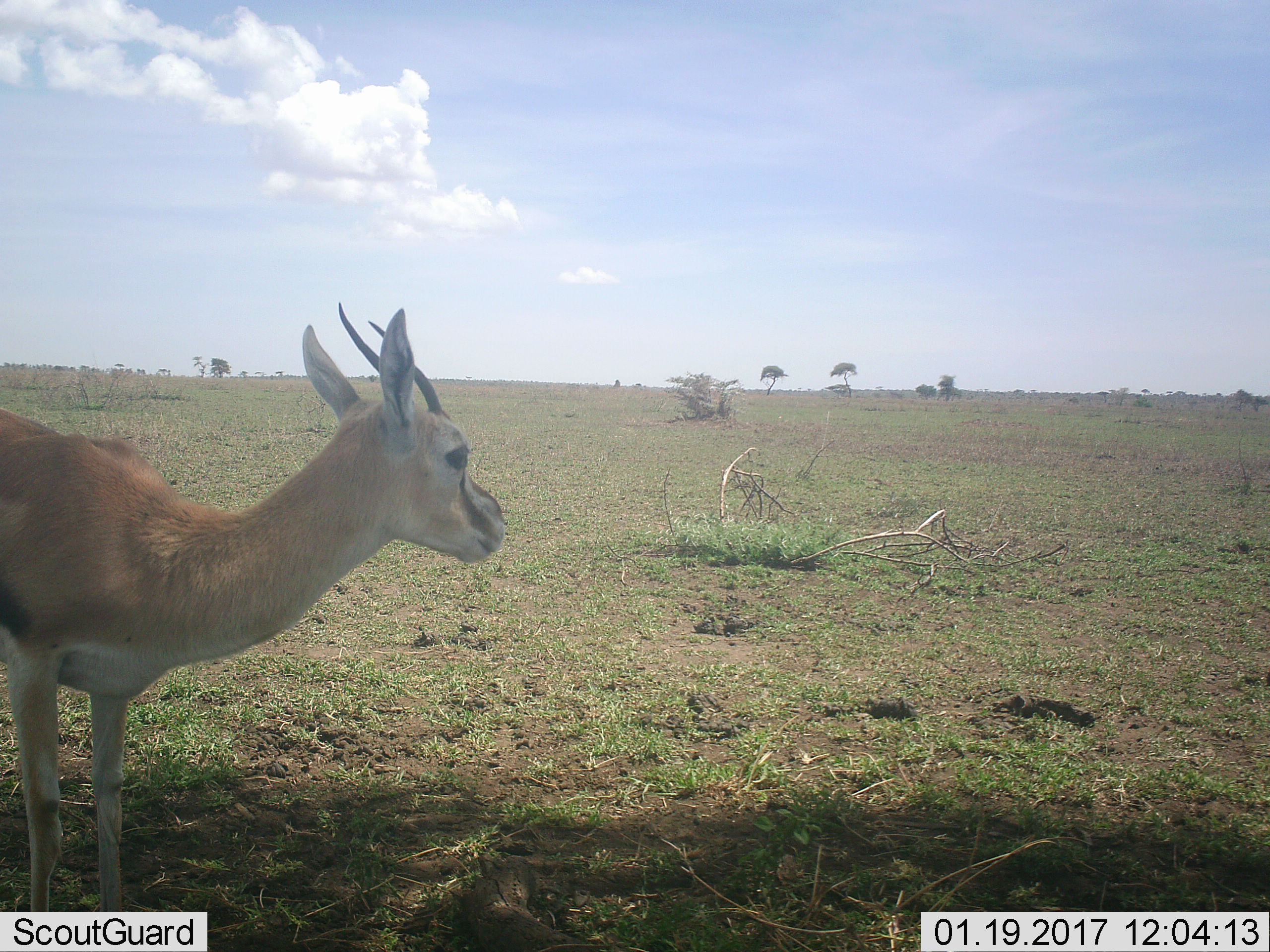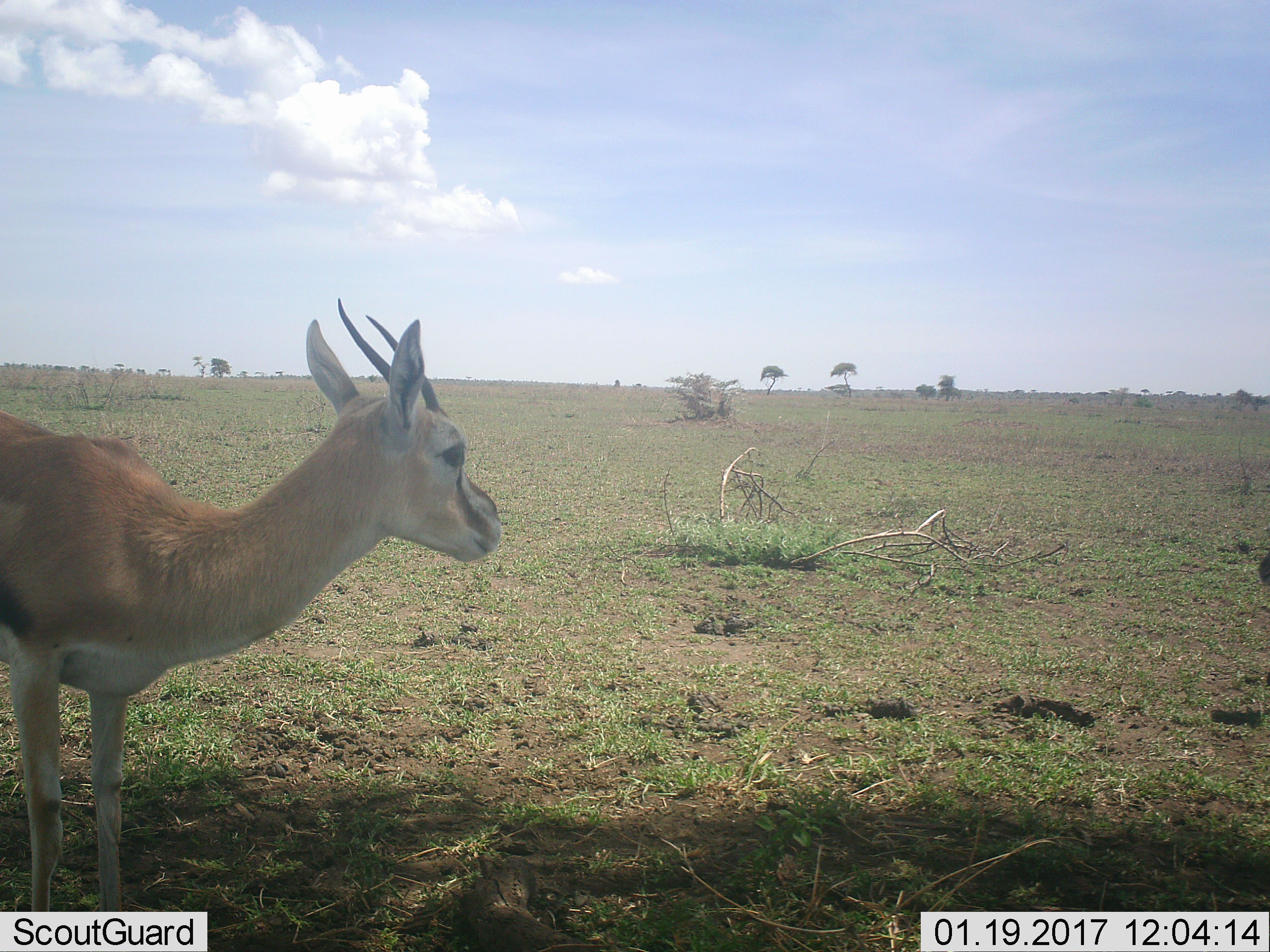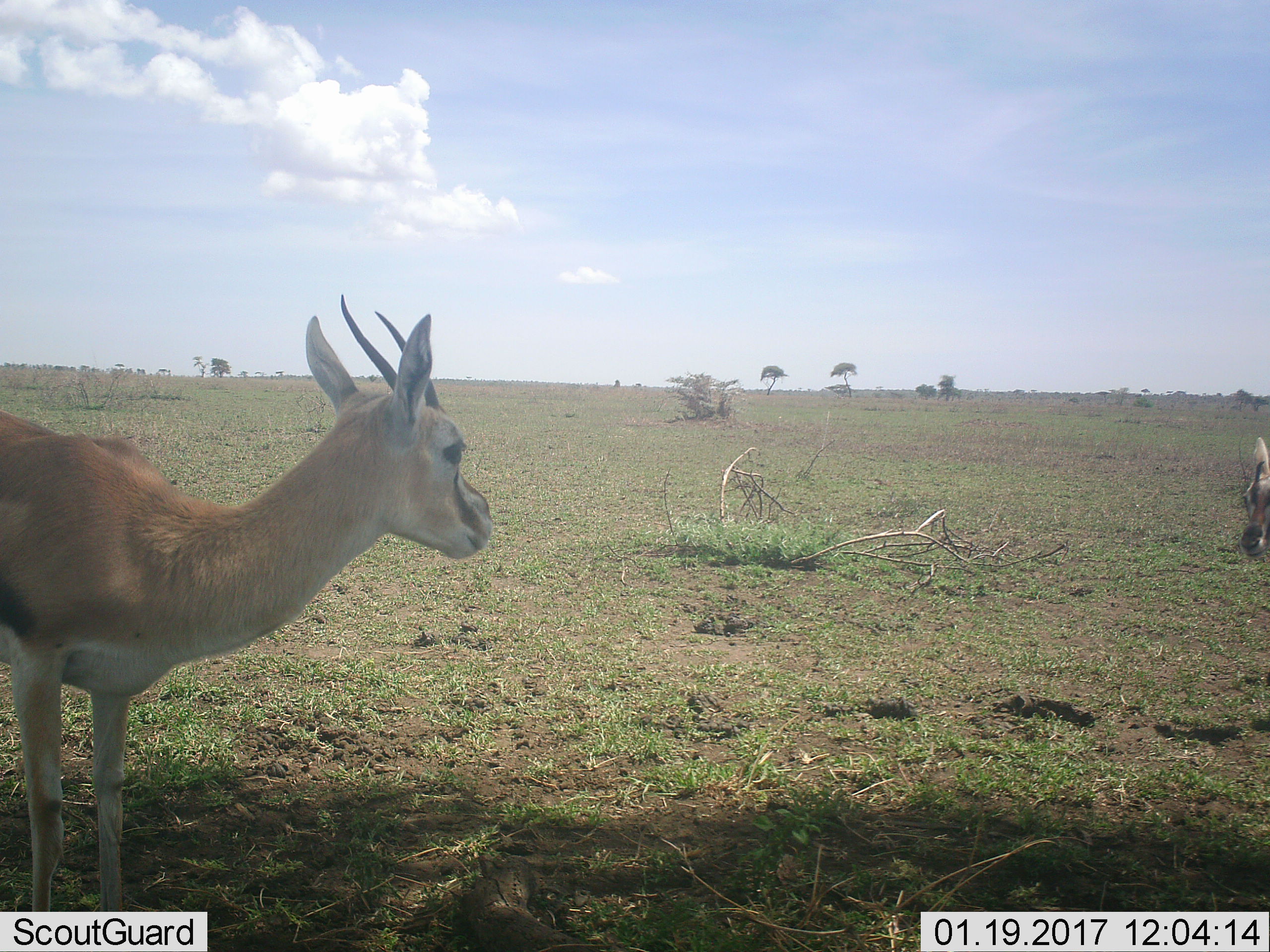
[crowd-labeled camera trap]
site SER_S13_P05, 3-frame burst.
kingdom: Animalia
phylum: Chordata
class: Mammalia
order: Artiodactyla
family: Bovidae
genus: Eudorcas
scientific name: Eudorcas thomsonii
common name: thomson's gazelle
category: gazellethomsons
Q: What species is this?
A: Gazellethomsons (thomson's gazelle) (Eudorcas thomsonii).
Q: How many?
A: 2.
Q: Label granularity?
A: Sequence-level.